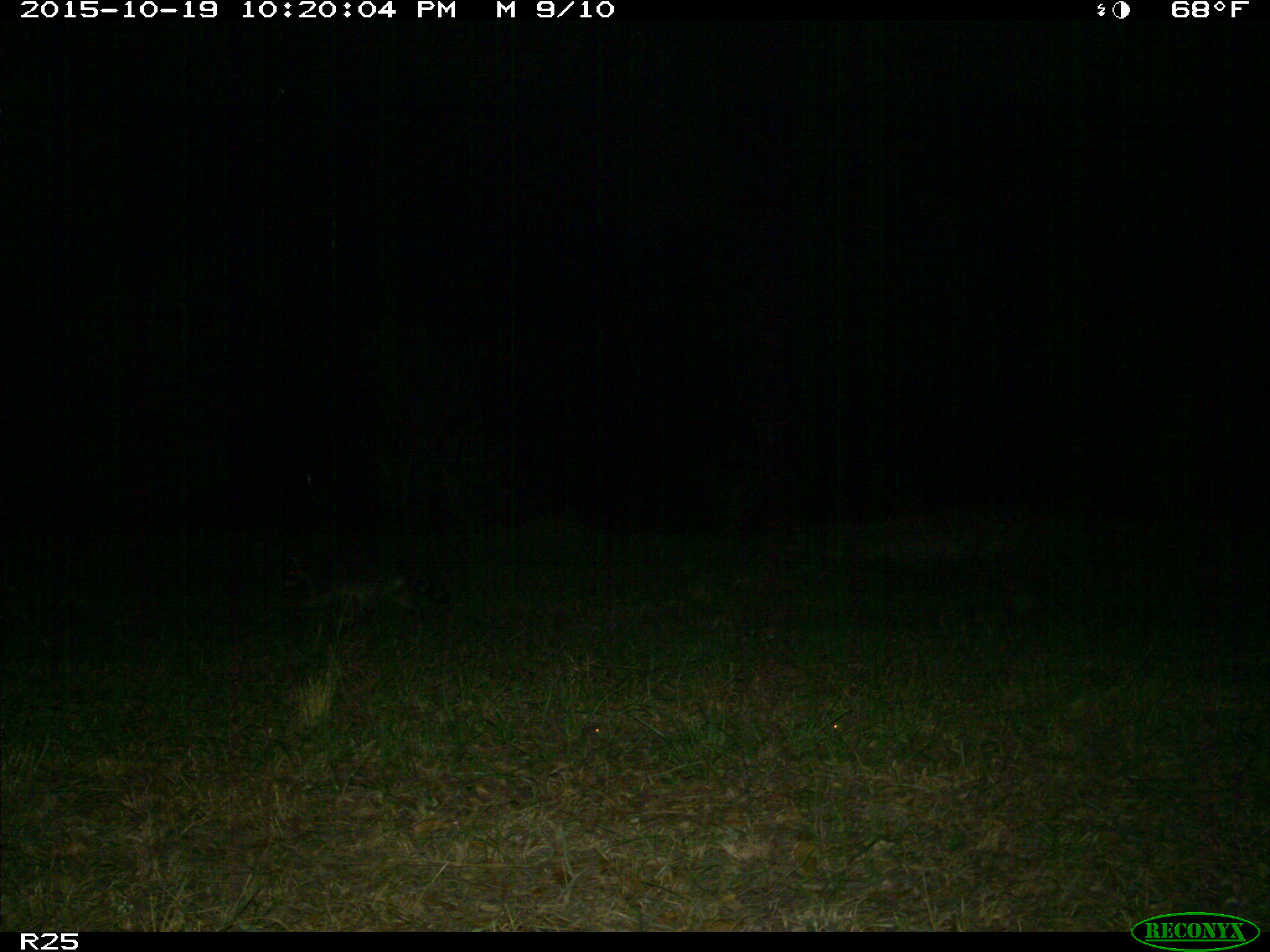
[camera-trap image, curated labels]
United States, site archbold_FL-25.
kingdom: Animalia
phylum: Chordata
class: Mammalia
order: Artiodactyla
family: Bovidae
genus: Bos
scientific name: Bos taurus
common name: domestic cow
Bos taurus (domestic cow).